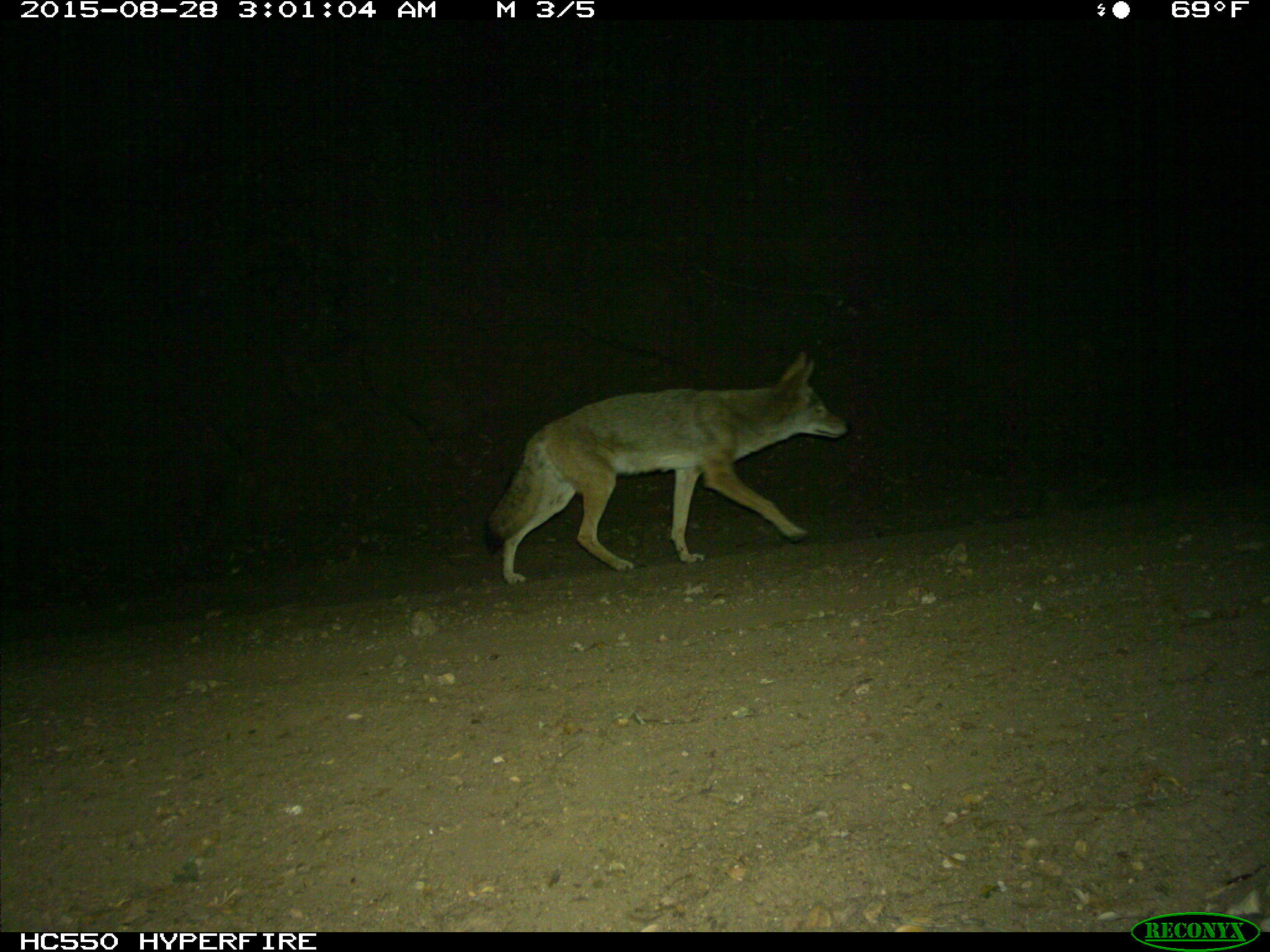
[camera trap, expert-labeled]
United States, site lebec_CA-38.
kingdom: Animalia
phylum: Chordata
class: Mammalia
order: Carnivora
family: Canidae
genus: Canis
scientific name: Canis latrans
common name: coyote